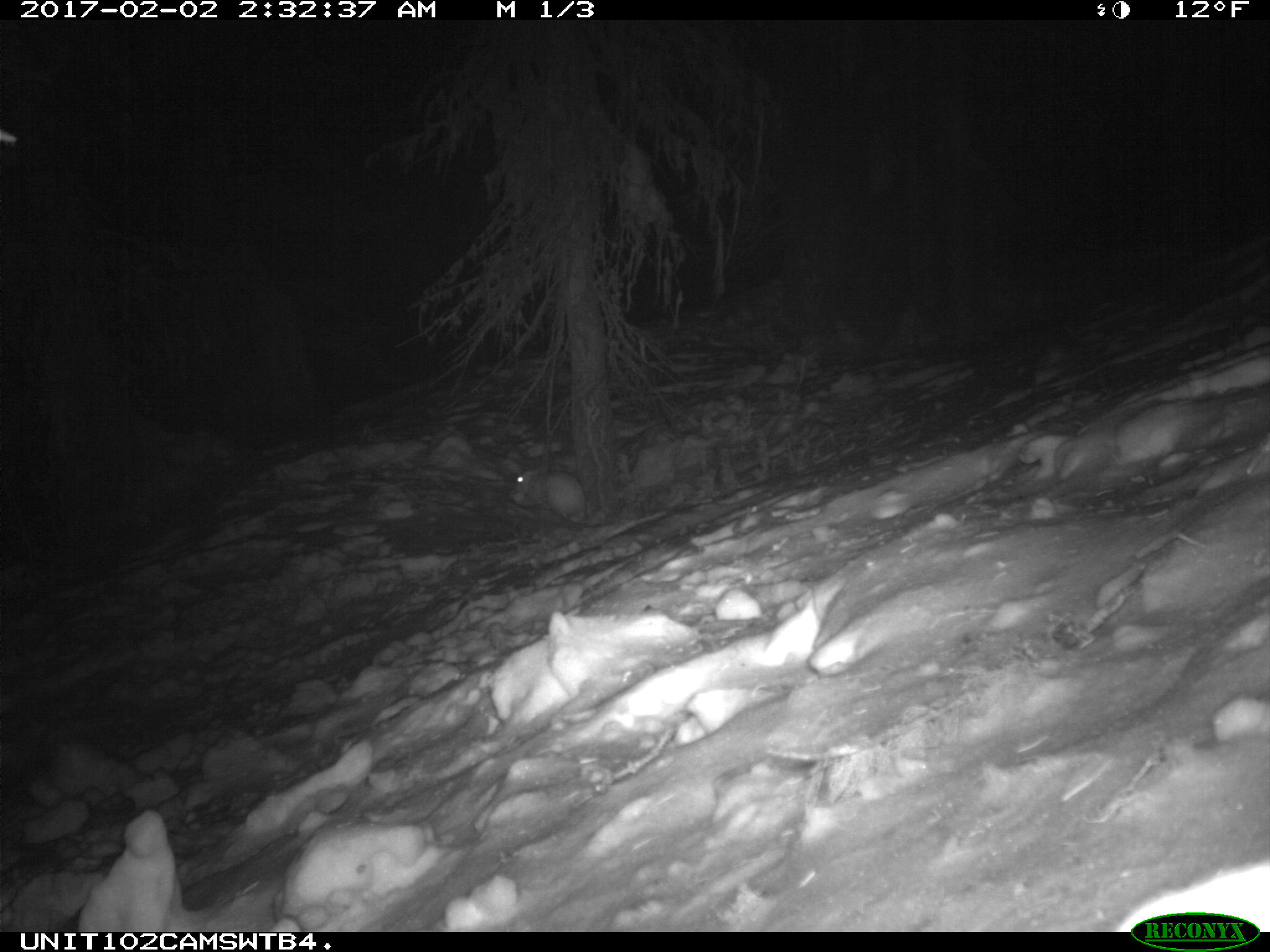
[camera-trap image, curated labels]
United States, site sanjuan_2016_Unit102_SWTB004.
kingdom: Animalia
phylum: Chordata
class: Mammalia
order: Lagomorpha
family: Leporidae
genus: Lepus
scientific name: Lepus americanus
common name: snowshoe hare